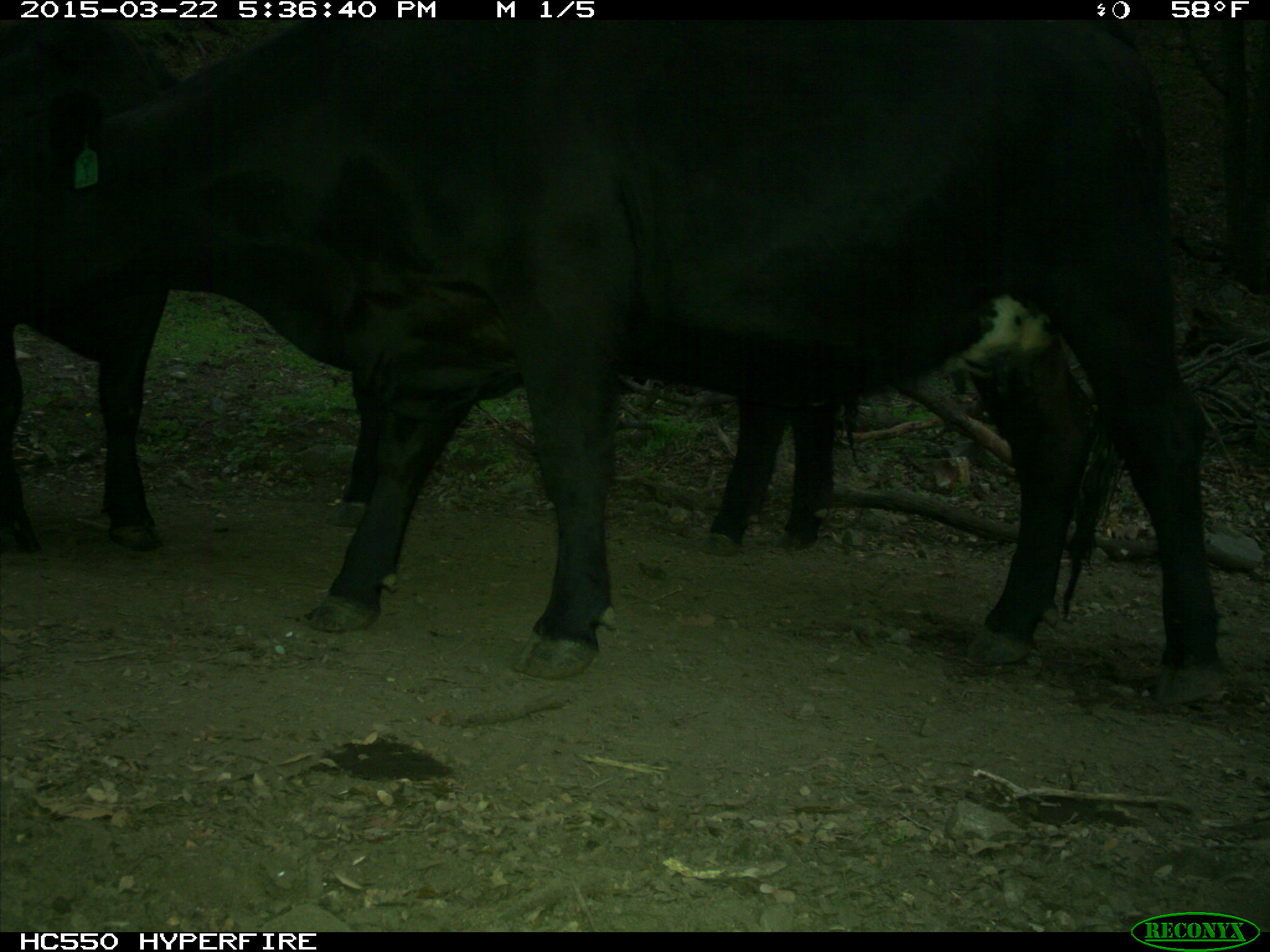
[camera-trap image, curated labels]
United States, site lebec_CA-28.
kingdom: Animalia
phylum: Chordata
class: Mammalia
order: Artiodactyla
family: Bovidae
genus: Bos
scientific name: Bos taurus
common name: domestic cow